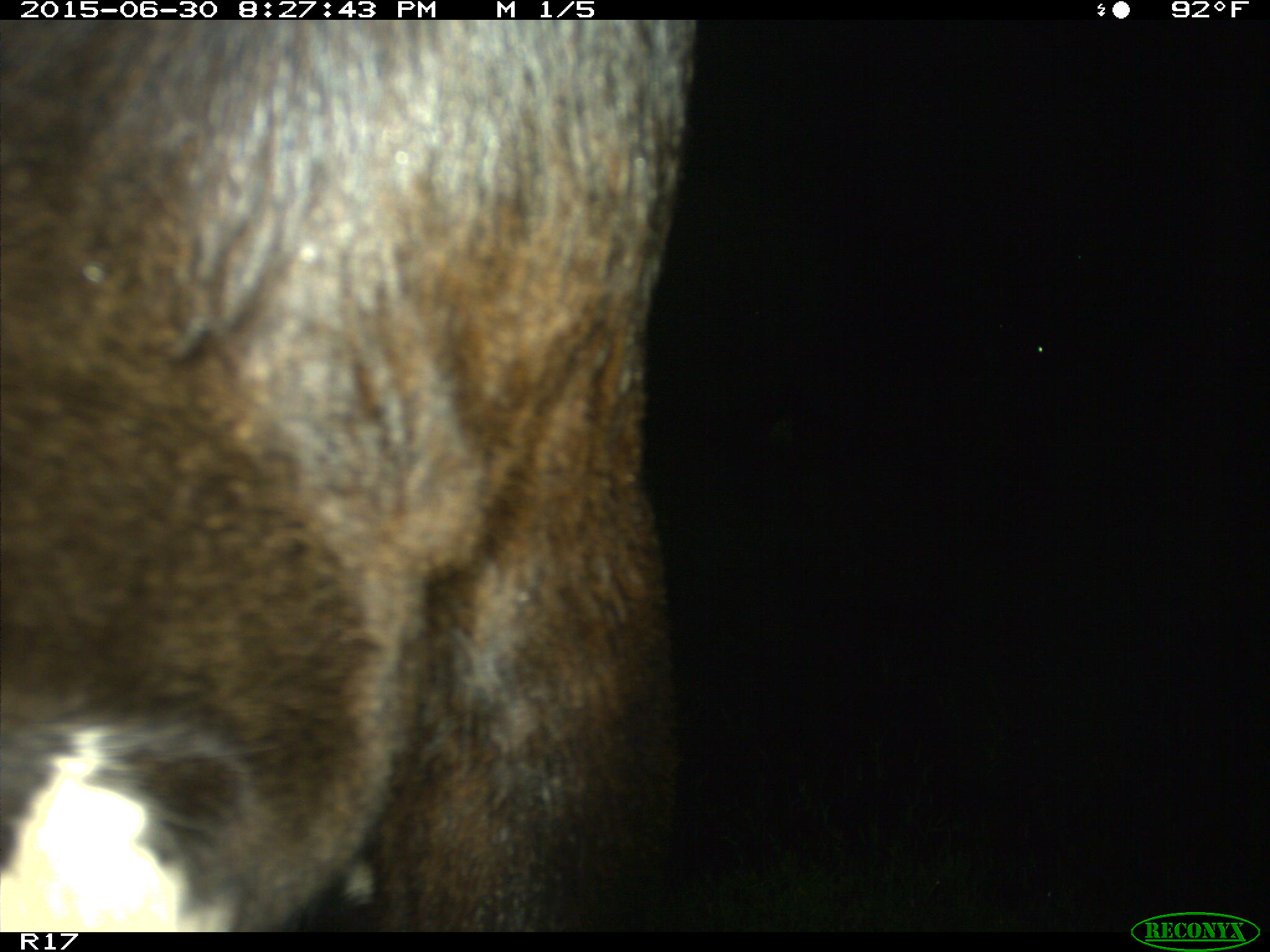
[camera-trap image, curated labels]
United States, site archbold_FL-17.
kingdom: Animalia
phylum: Chordata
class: Mammalia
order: Artiodactyla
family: Bovidae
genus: Bos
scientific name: Bos taurus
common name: domestic cow